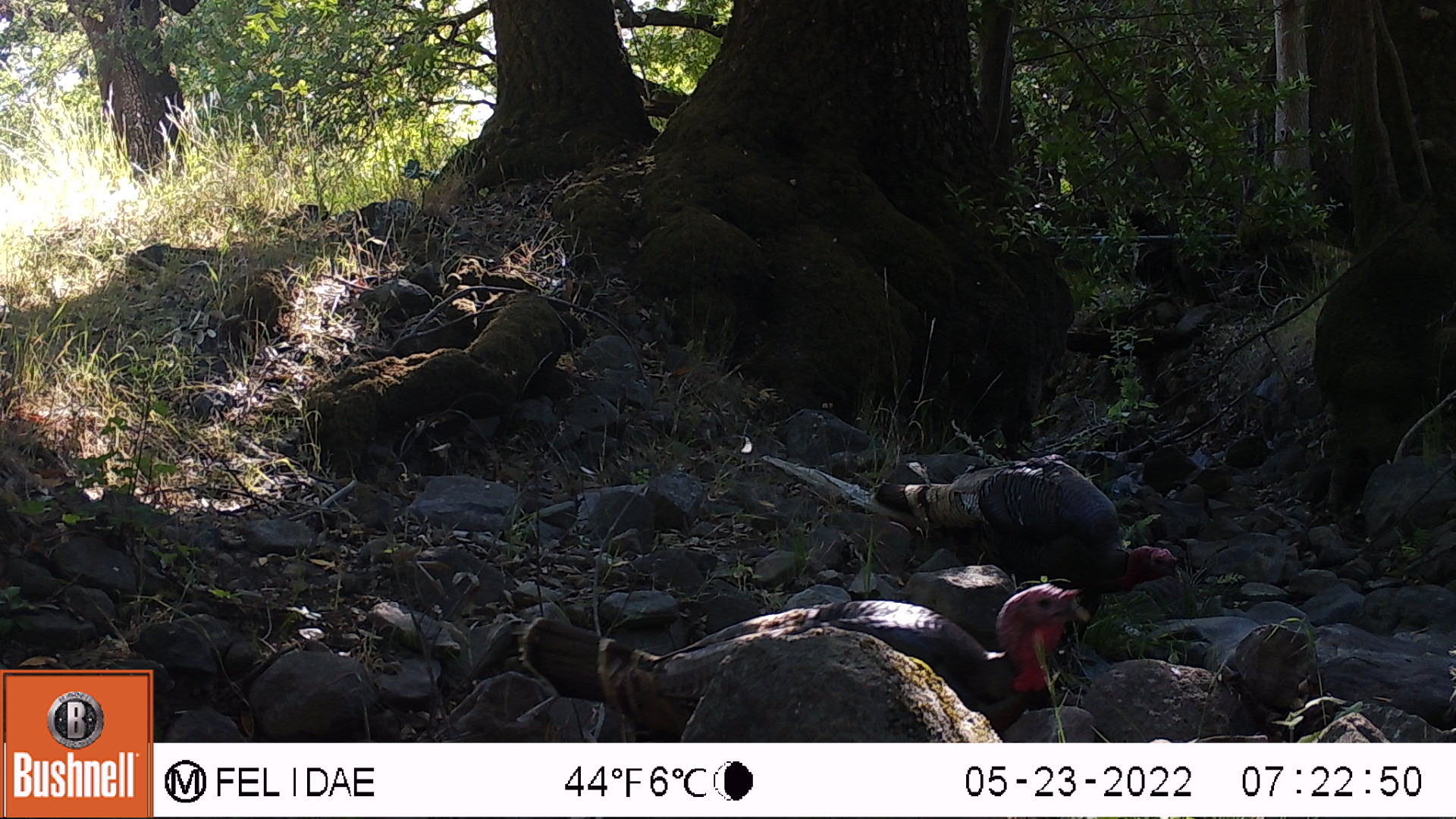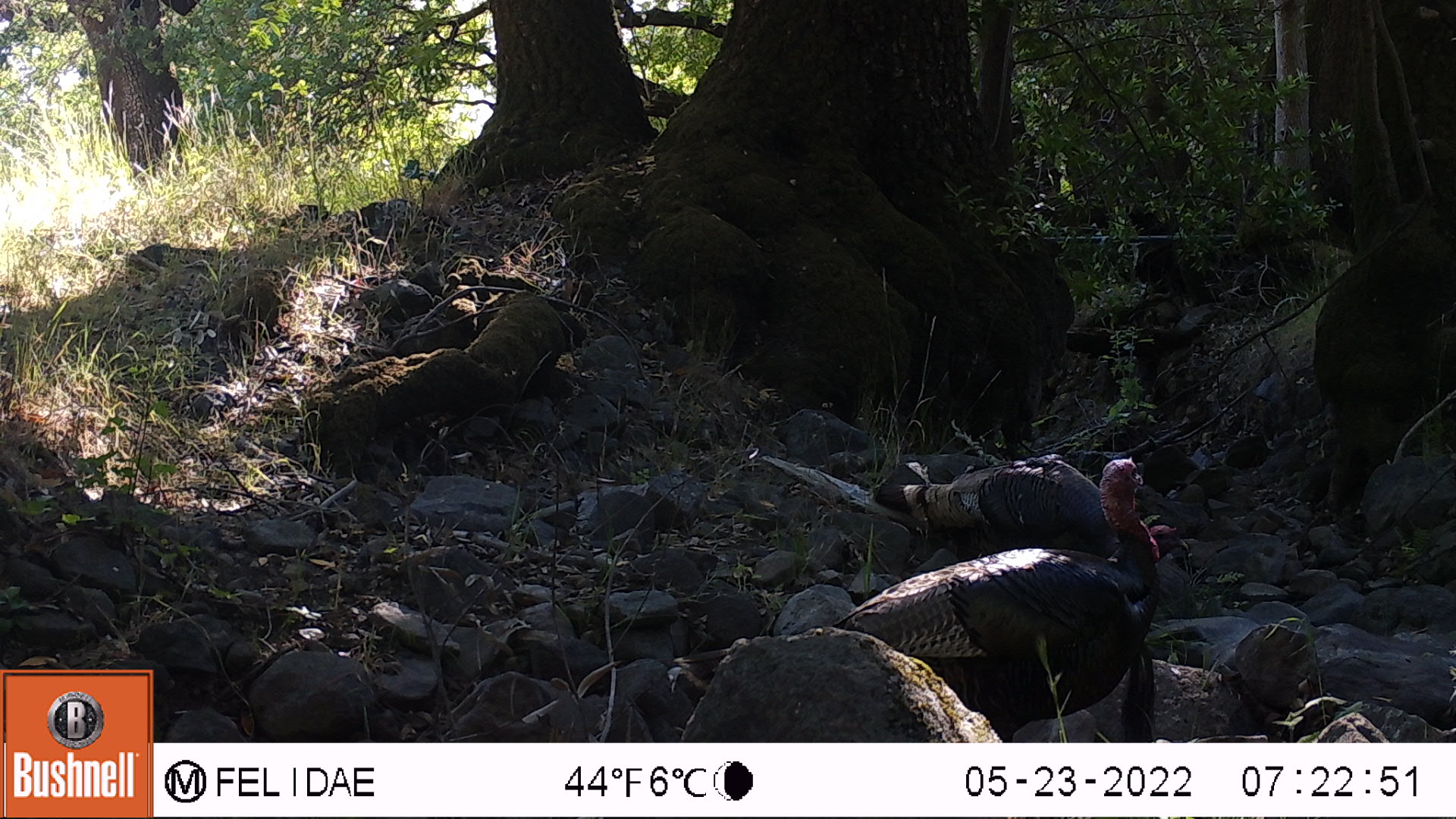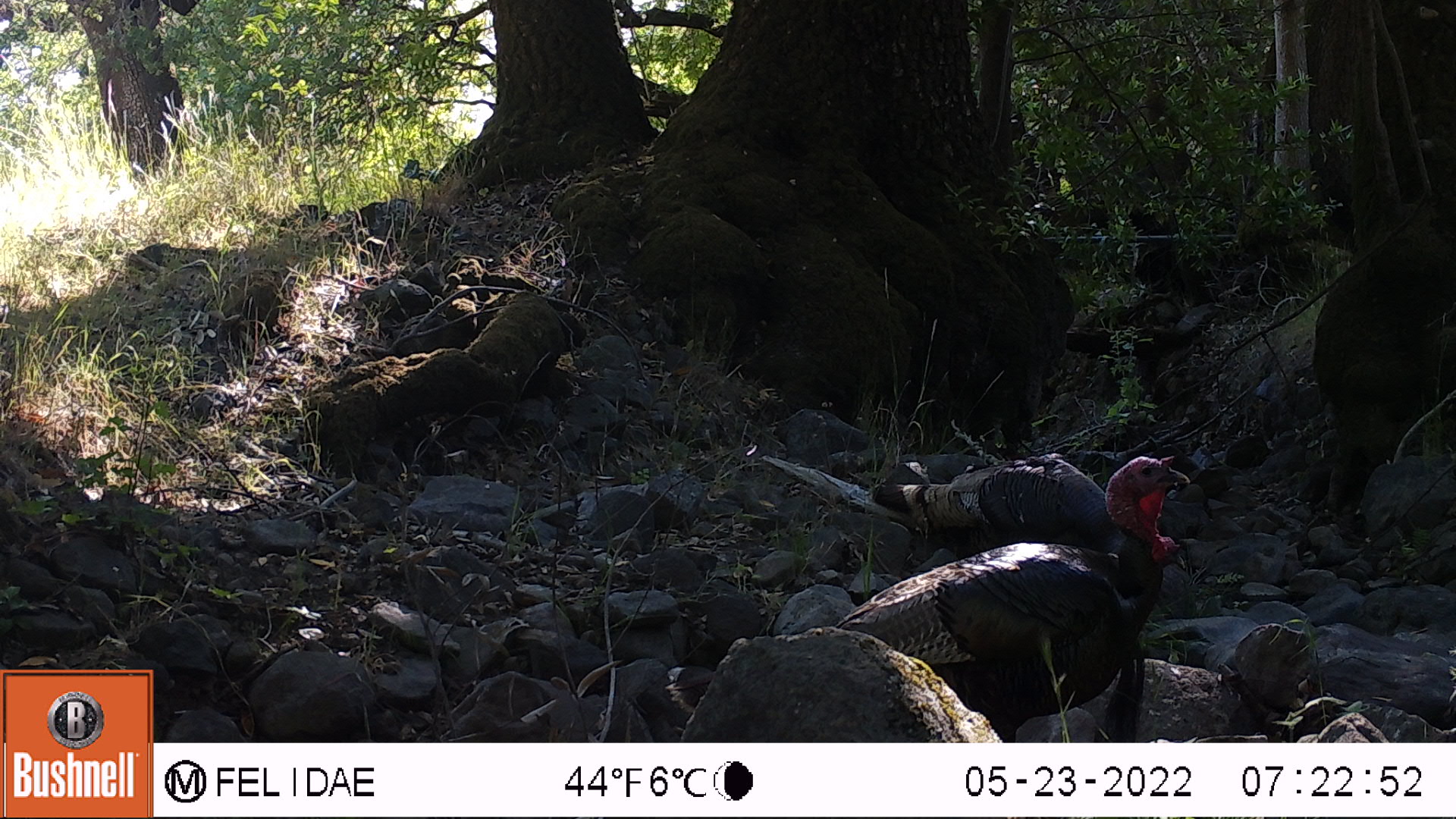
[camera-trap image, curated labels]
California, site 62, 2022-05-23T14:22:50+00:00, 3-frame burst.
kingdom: Animalia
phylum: Chordata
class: Aves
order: Galliformes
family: Phasianidae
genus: Meleagris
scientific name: Meleagris gallopavo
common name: turkey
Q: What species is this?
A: Turkey (Meleagris gallopavo).